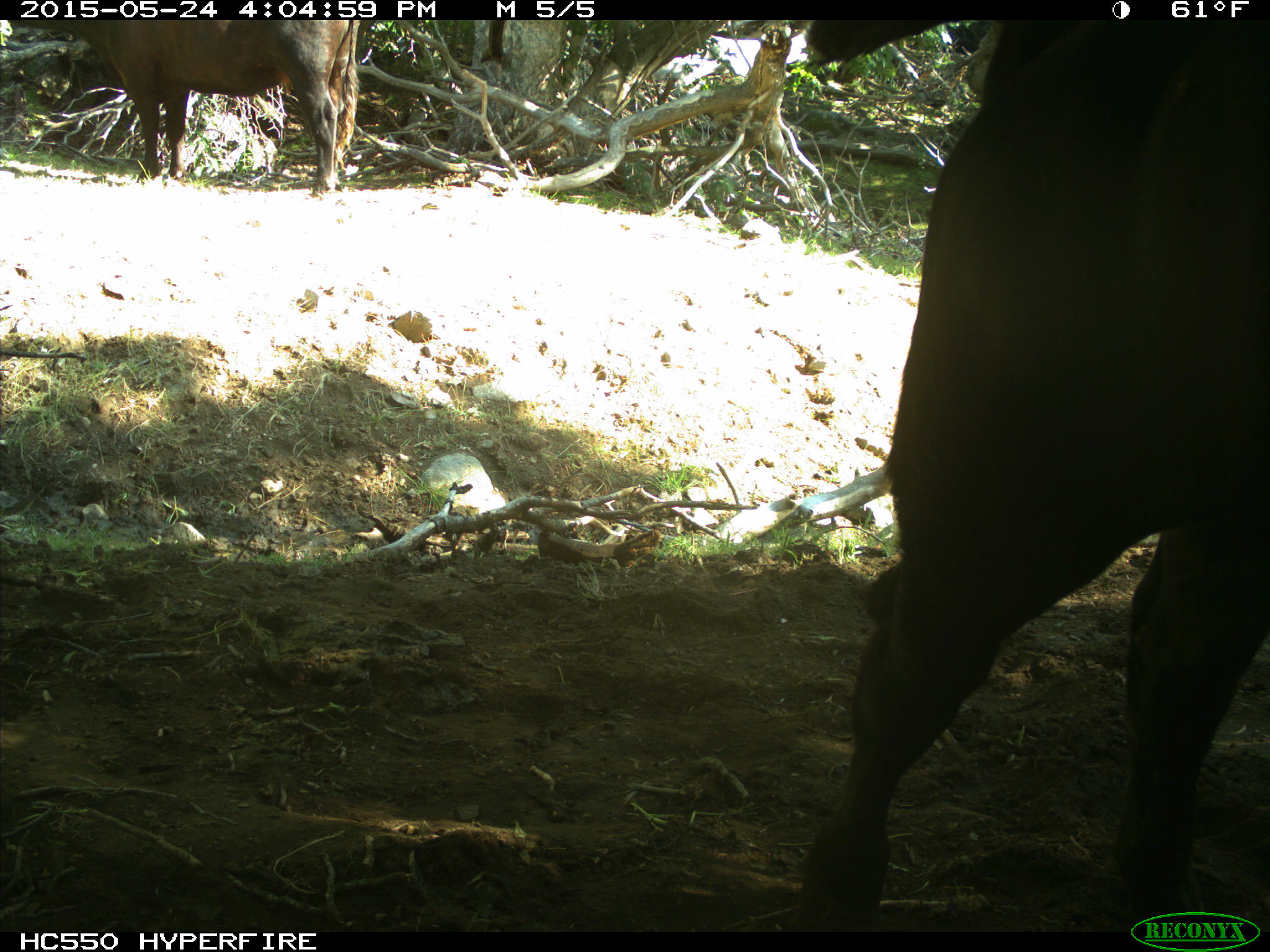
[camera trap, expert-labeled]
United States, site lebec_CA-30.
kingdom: Animalia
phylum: Chordata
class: Mammalia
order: Artiodactyla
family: Bovidae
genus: Bos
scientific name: Bos taurus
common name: domestic cow